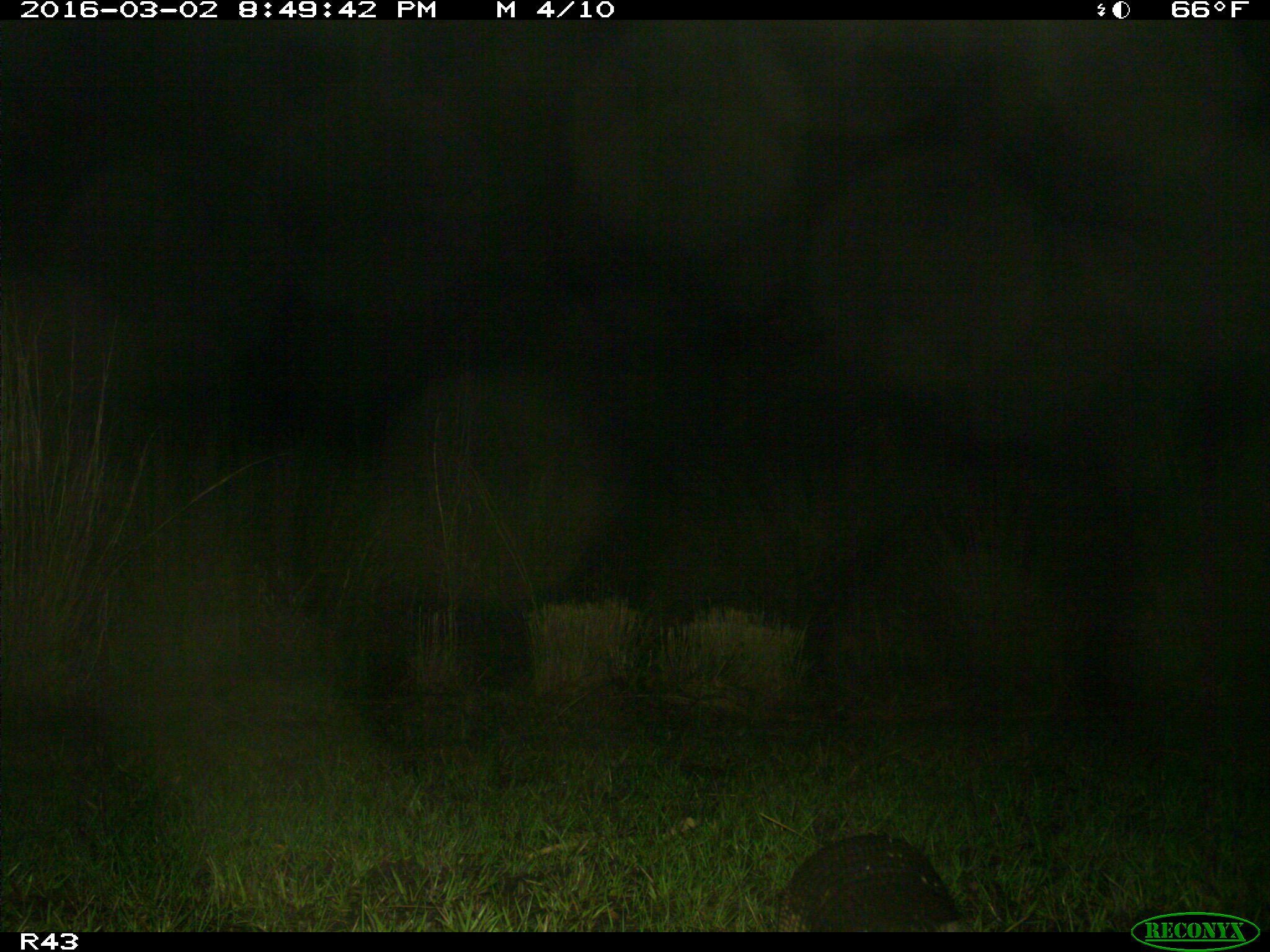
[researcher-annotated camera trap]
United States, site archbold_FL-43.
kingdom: Animalia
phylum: Chordata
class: Mammalia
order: Cingulata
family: Dasypodidae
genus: Dasypus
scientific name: Dasypus novemcinctus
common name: nine-banded armadillo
Dasypus novemcinctus (nine-banded armadillo).